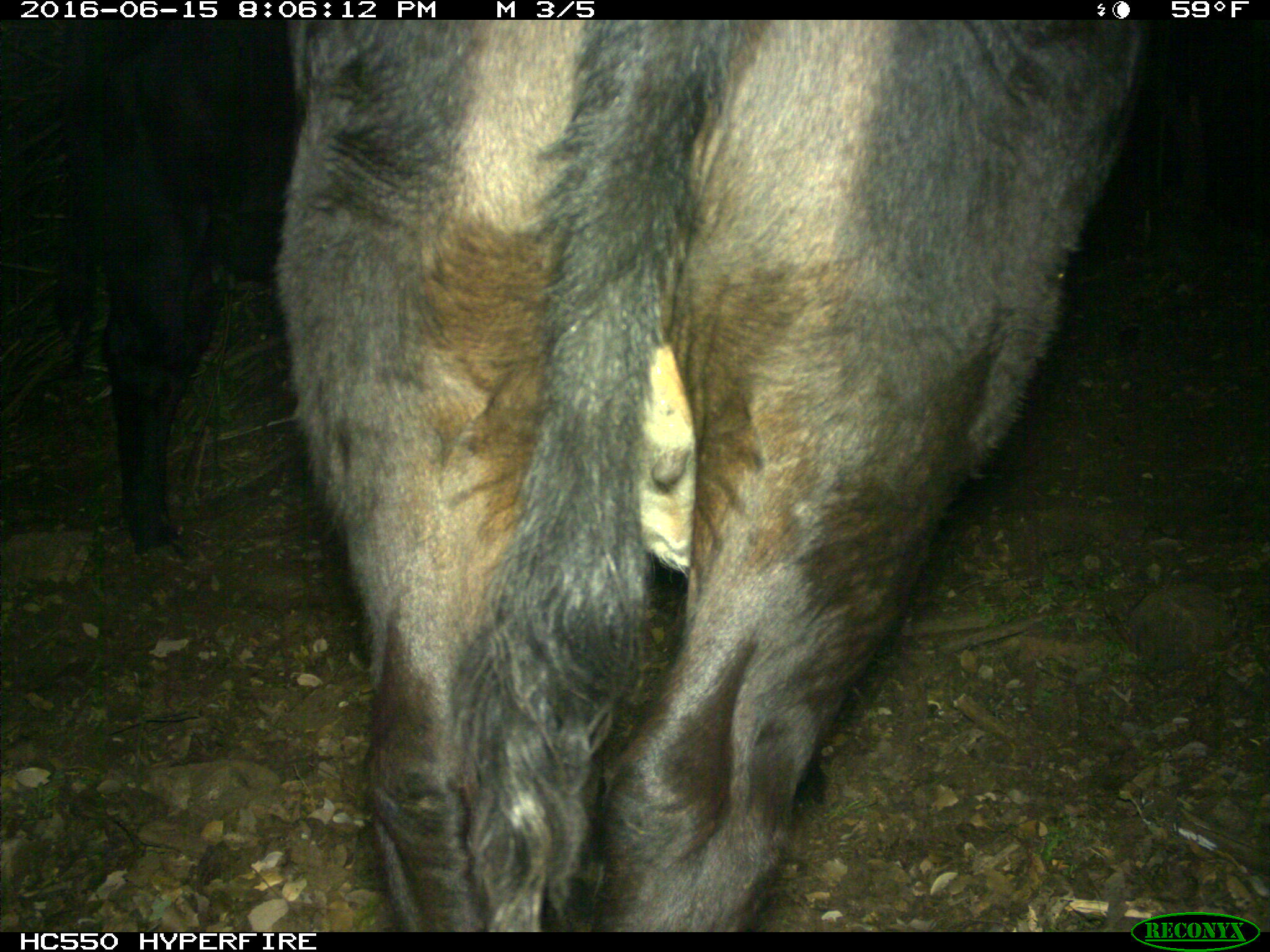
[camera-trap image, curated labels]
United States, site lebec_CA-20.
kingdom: Animalia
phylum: Chordata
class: Mammalia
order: Artiodactyla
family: Bovidae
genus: Bos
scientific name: Bos taurus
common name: domestic cow